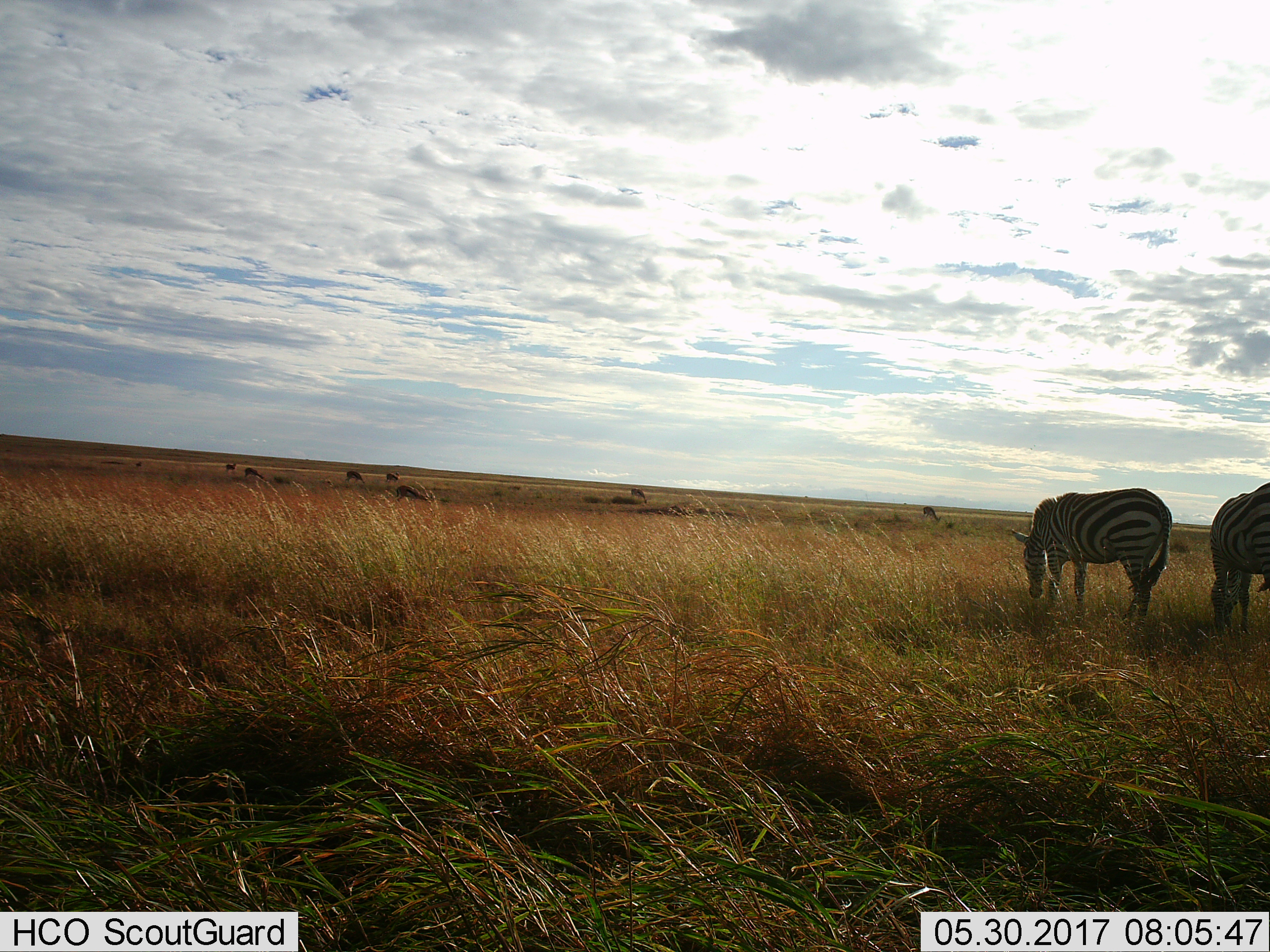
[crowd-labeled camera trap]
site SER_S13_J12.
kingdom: Animalia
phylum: Chordata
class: Mammalia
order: Perissodactyla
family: Equidae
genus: Equus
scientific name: Equus quagga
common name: plains zebra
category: zebraplains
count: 2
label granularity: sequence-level